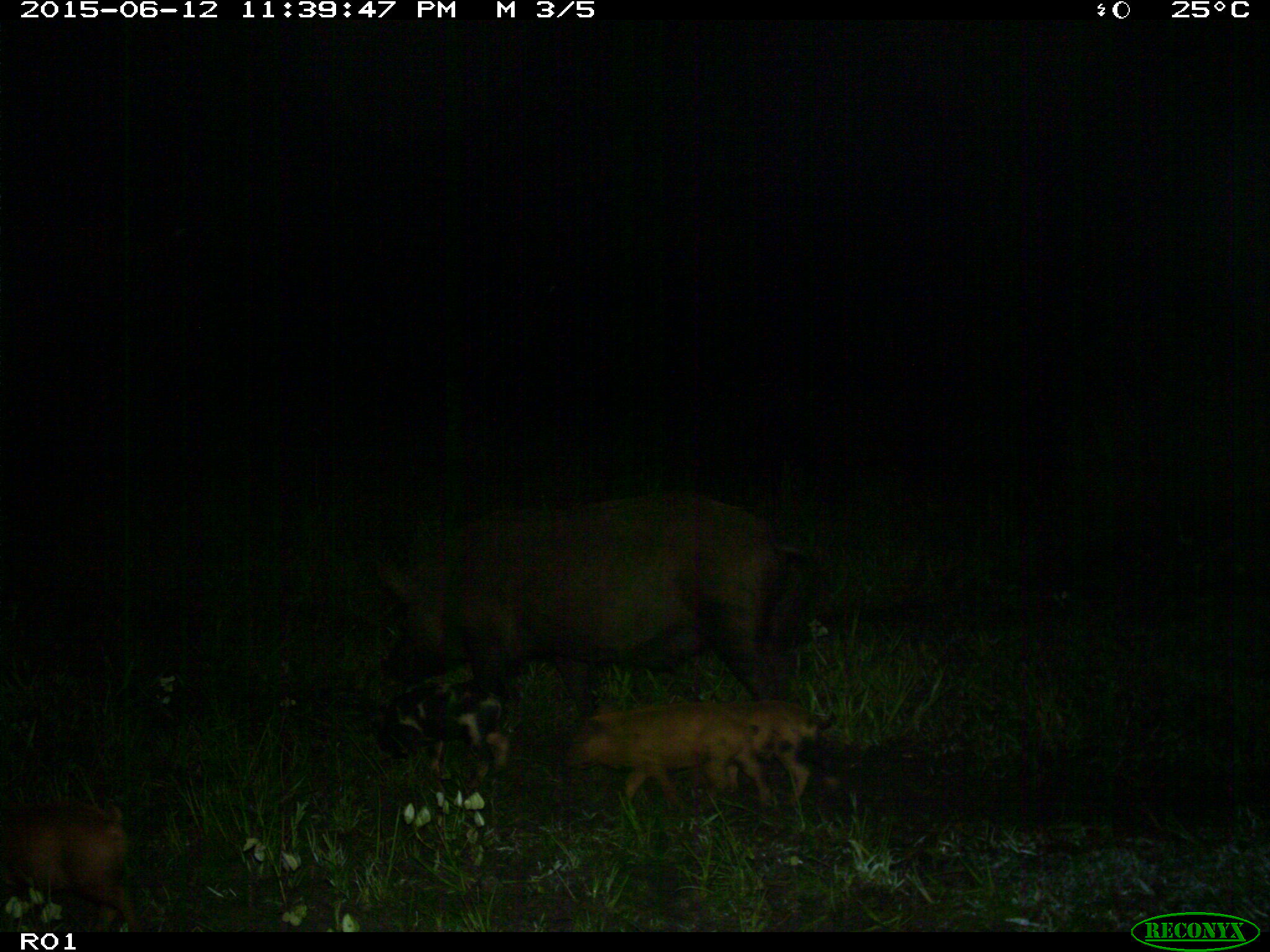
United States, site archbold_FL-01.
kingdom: Animalia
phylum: Chordata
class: Mammalia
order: Artiodactyla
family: Suidae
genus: Sus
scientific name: Sus scrofa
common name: wild boar